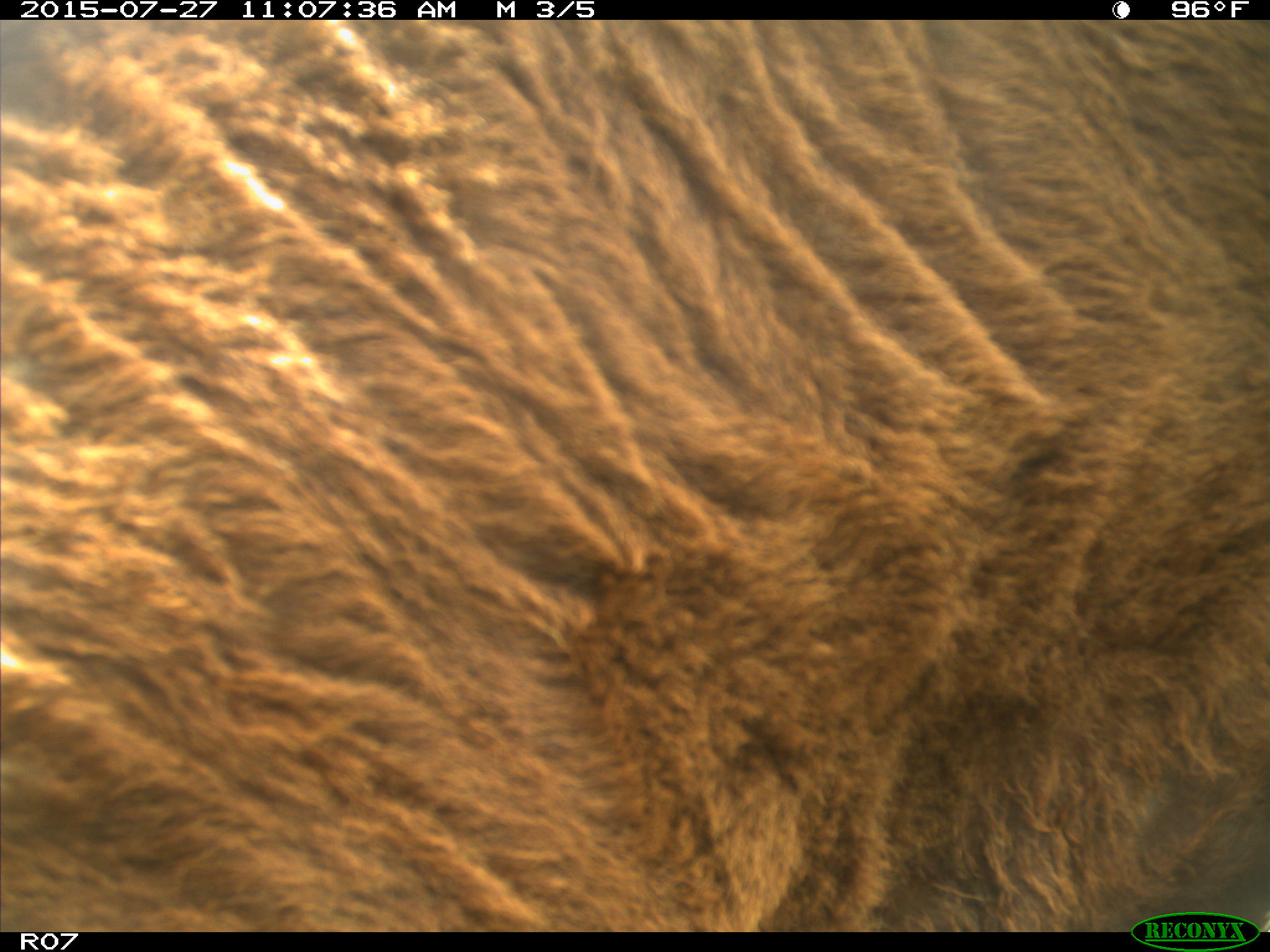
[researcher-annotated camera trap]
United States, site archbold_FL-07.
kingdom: Animalia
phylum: Chordata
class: Mammalia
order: Artiodactyla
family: Bovidae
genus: Bos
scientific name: Bos taurus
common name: domestic cow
Bos taurus (domestic cow).